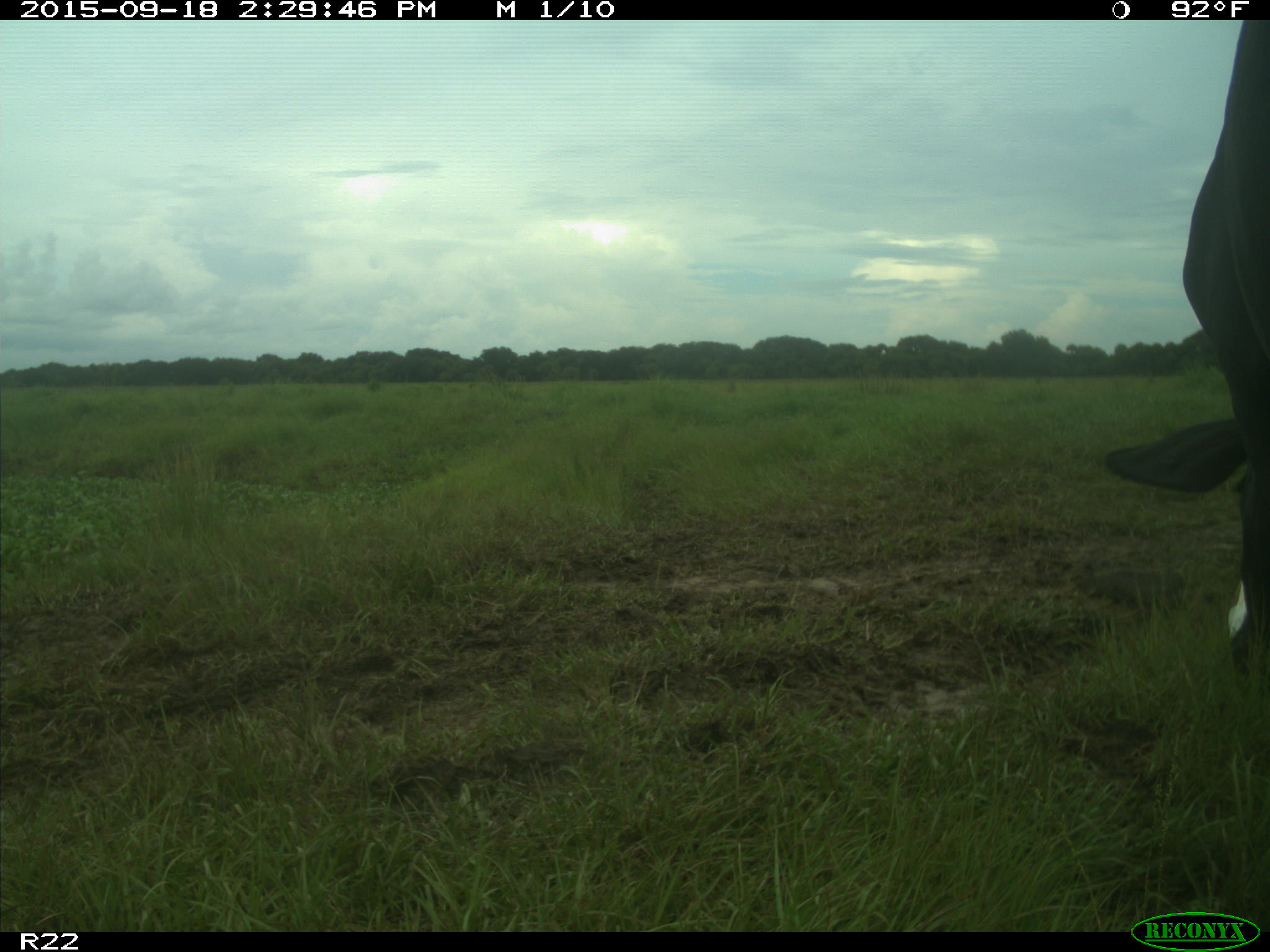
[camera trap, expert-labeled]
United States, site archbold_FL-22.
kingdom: Animalia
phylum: Chordata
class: Mammalia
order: Artiodactyla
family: Bovidae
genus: Bos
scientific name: Bos taurus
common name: domestic cow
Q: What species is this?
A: Bos taurus (domestic cow).